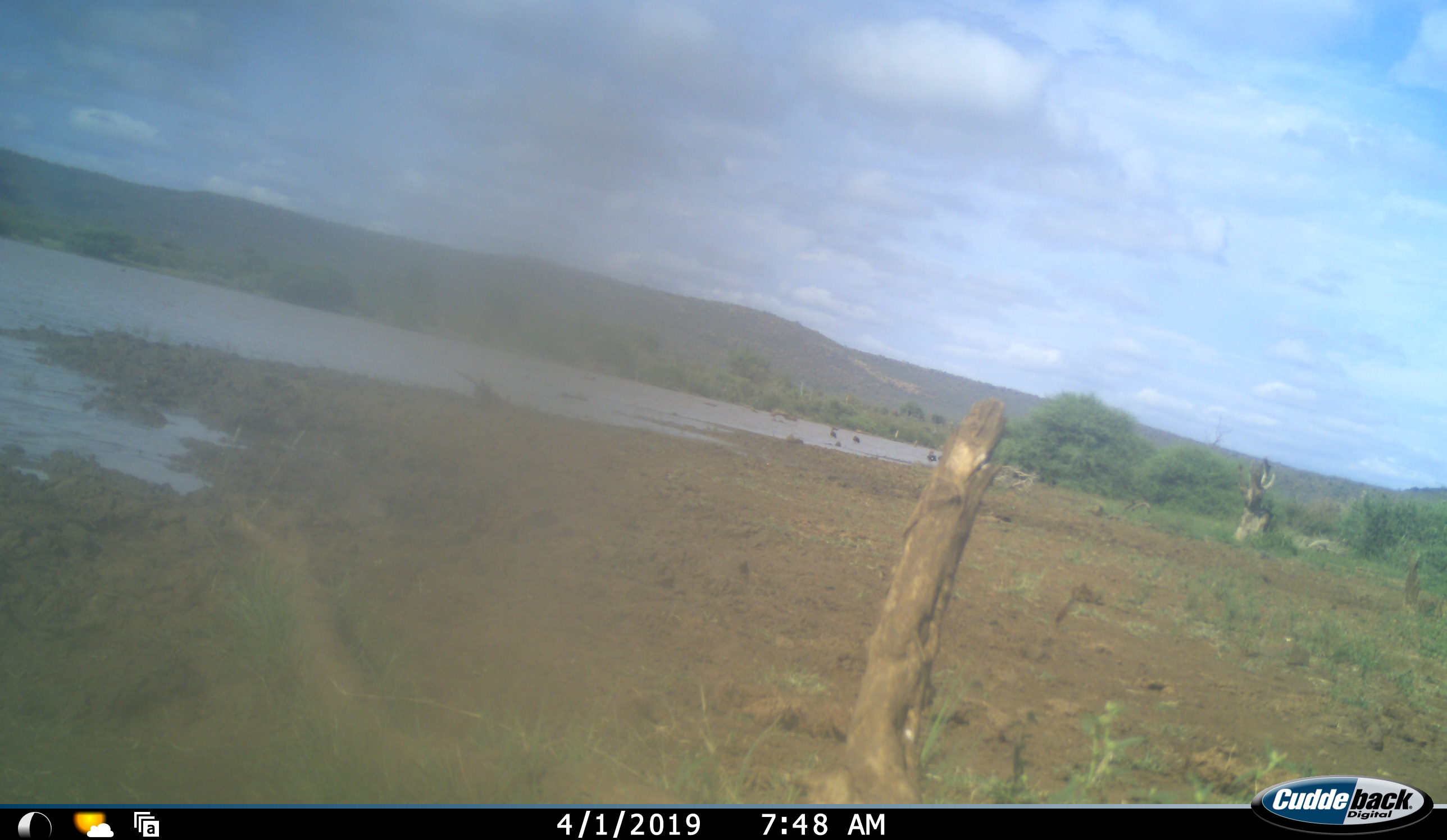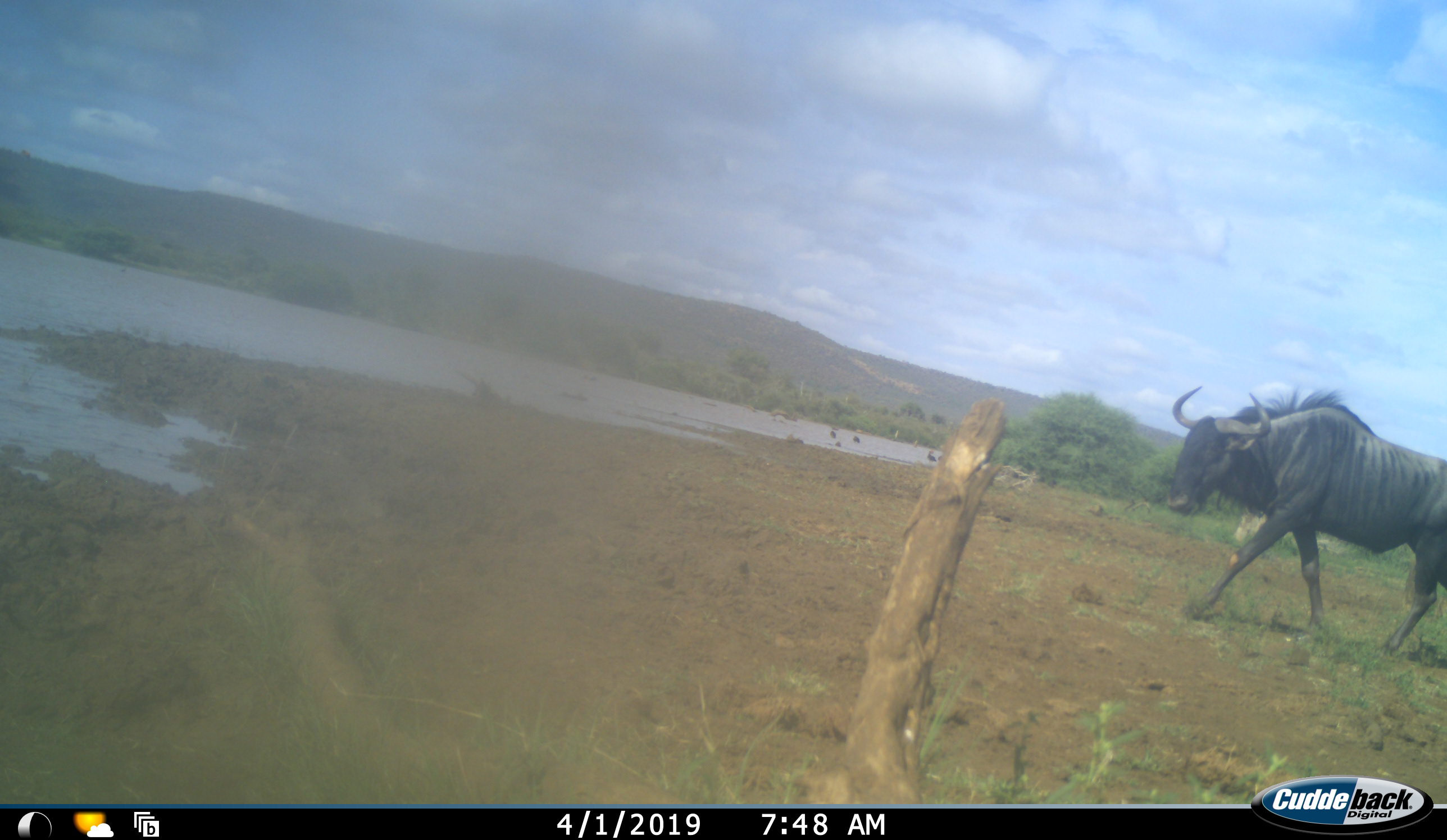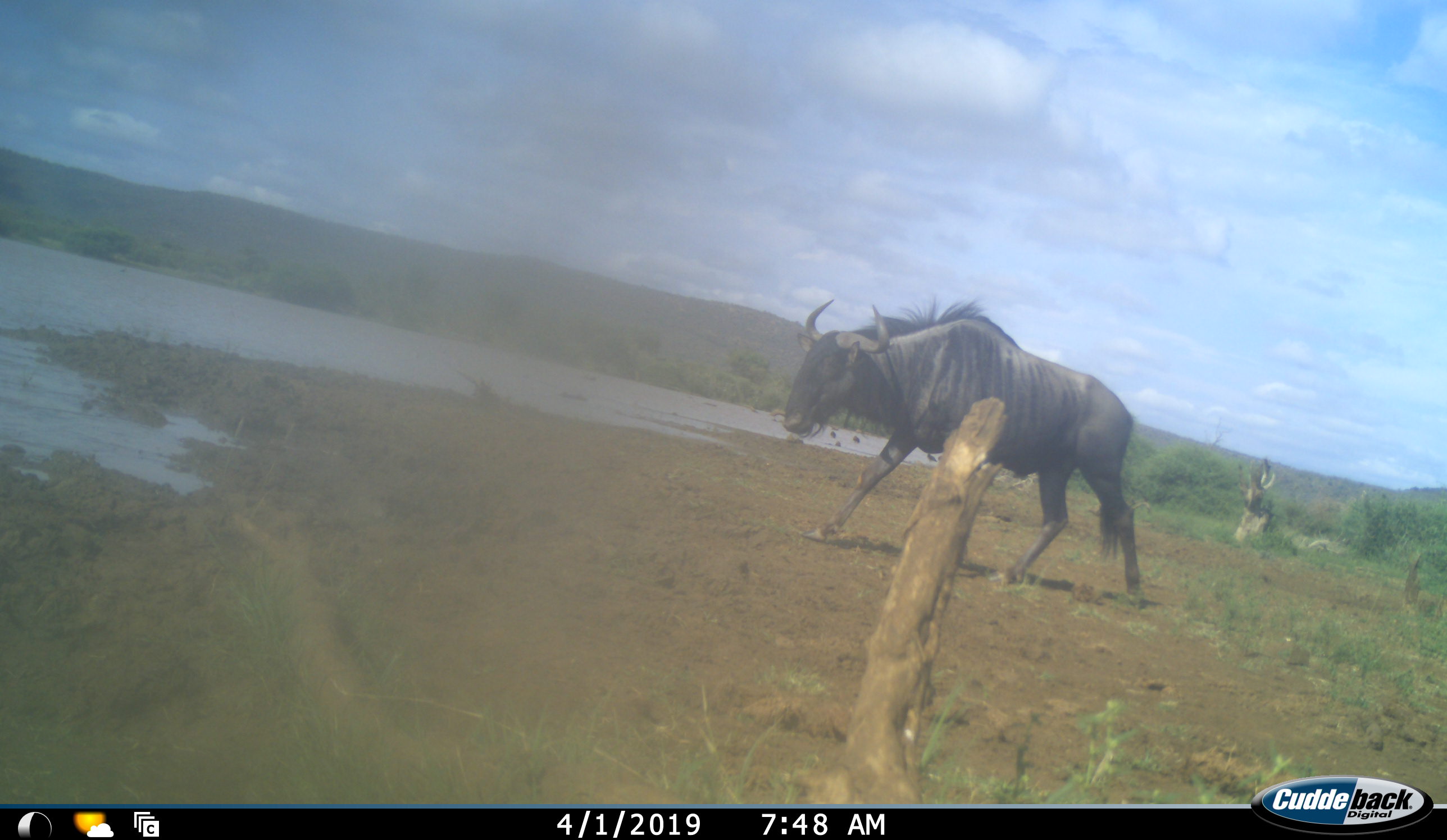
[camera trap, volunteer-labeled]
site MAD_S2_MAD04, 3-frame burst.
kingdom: Animalia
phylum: Chordata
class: Mammalia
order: Artiodactyla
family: Bovidae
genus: Connochaetes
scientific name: Connochaetes taurinus taurinus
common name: blue wildebeest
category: wildebeestblue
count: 1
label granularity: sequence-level